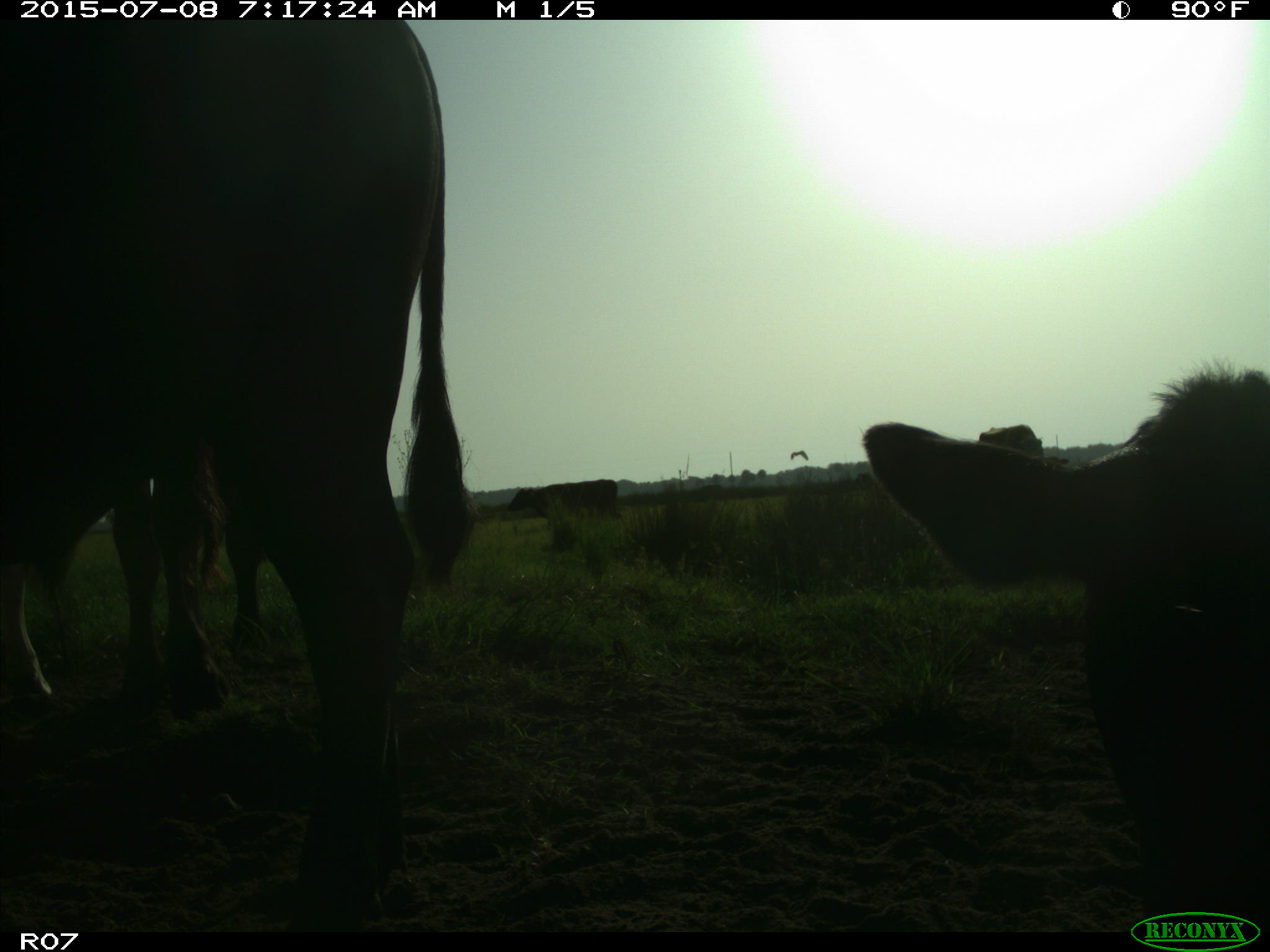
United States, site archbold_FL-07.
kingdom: Animalia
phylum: Chordata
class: Mammalia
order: Artiodactyla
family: Bovidae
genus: Bos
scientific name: Bos taurus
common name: domestic cow